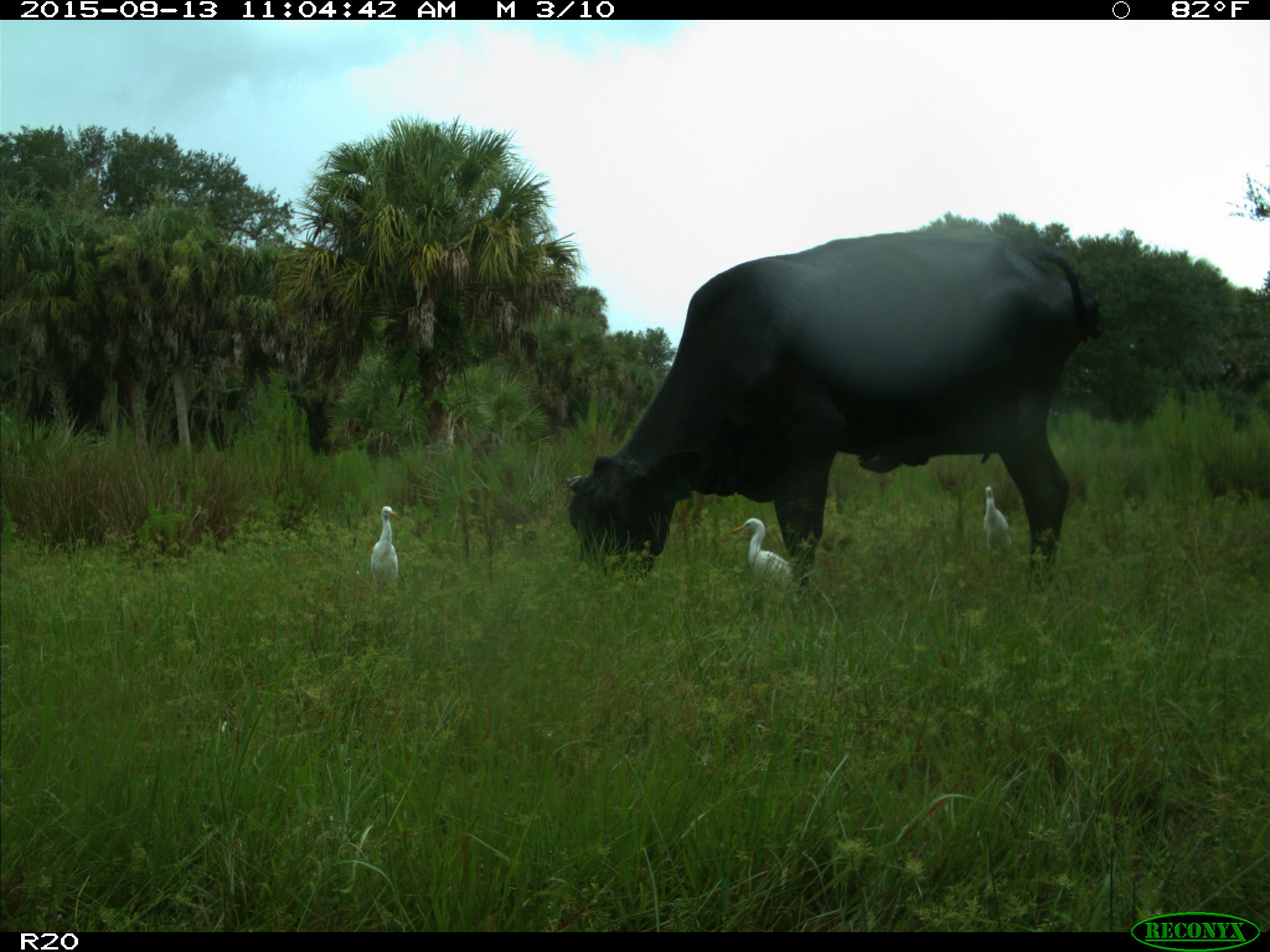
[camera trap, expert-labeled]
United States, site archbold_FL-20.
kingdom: Animalia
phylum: Chordata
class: Mammalia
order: Artiodactyla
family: Bovidae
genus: Bos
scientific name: Bos taurus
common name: domestic cow